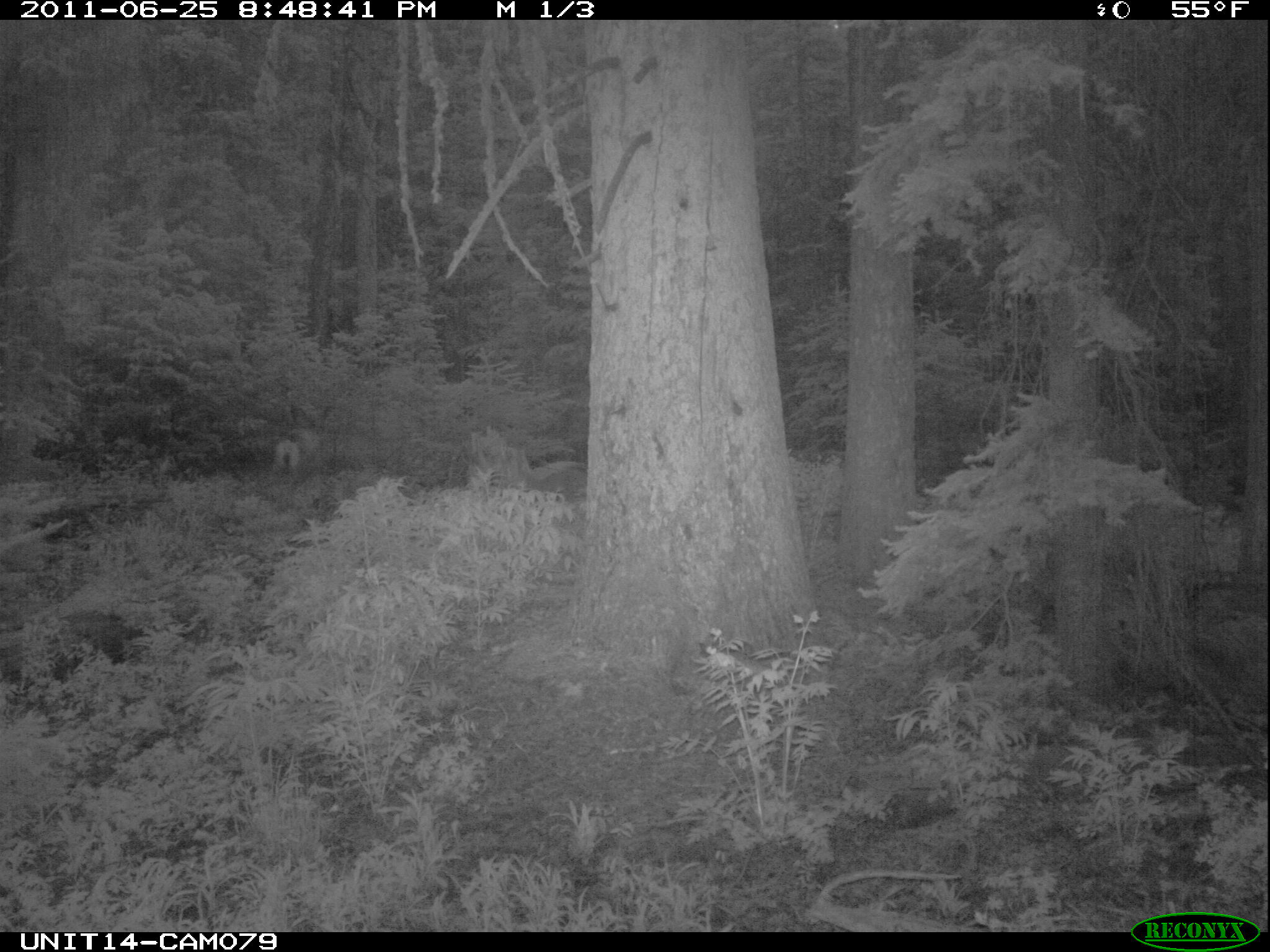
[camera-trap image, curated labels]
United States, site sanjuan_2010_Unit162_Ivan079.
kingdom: Animalia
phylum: Chordata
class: Mammalia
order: Artiodactyla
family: Cervidae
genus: Odocoileus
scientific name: Odocoileus hemionus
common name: mule deer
Odocoileus hemionus (mule deer).